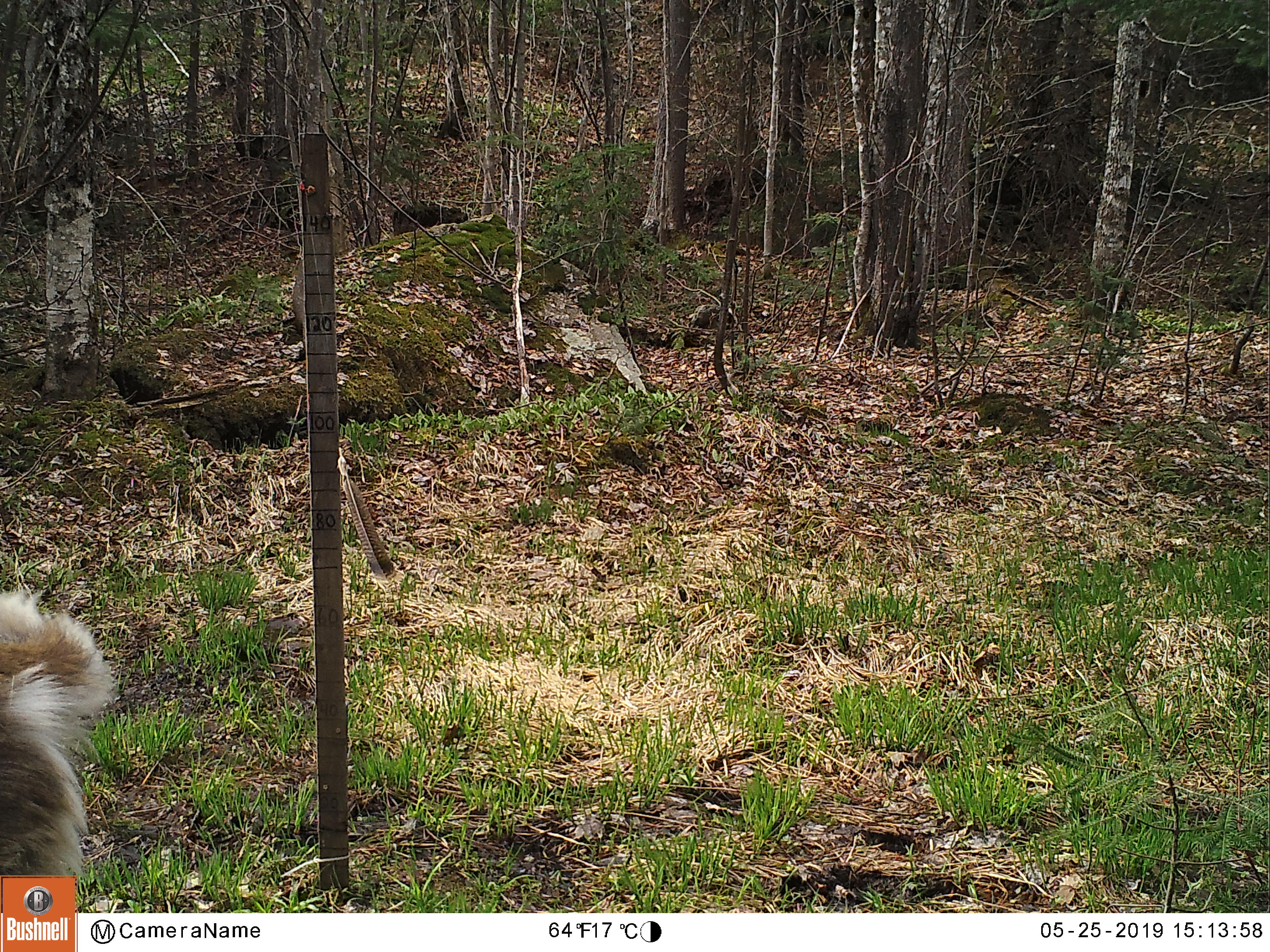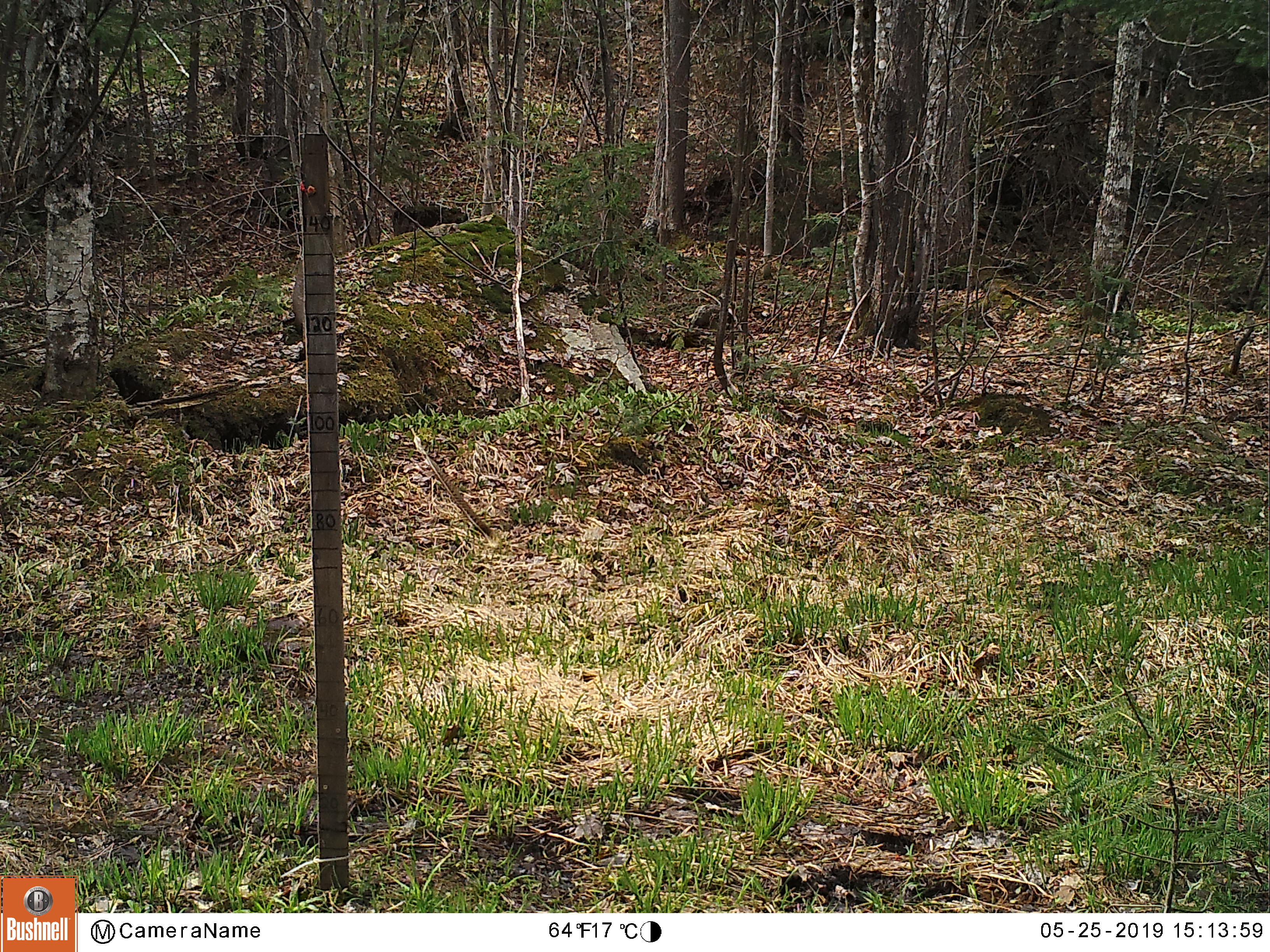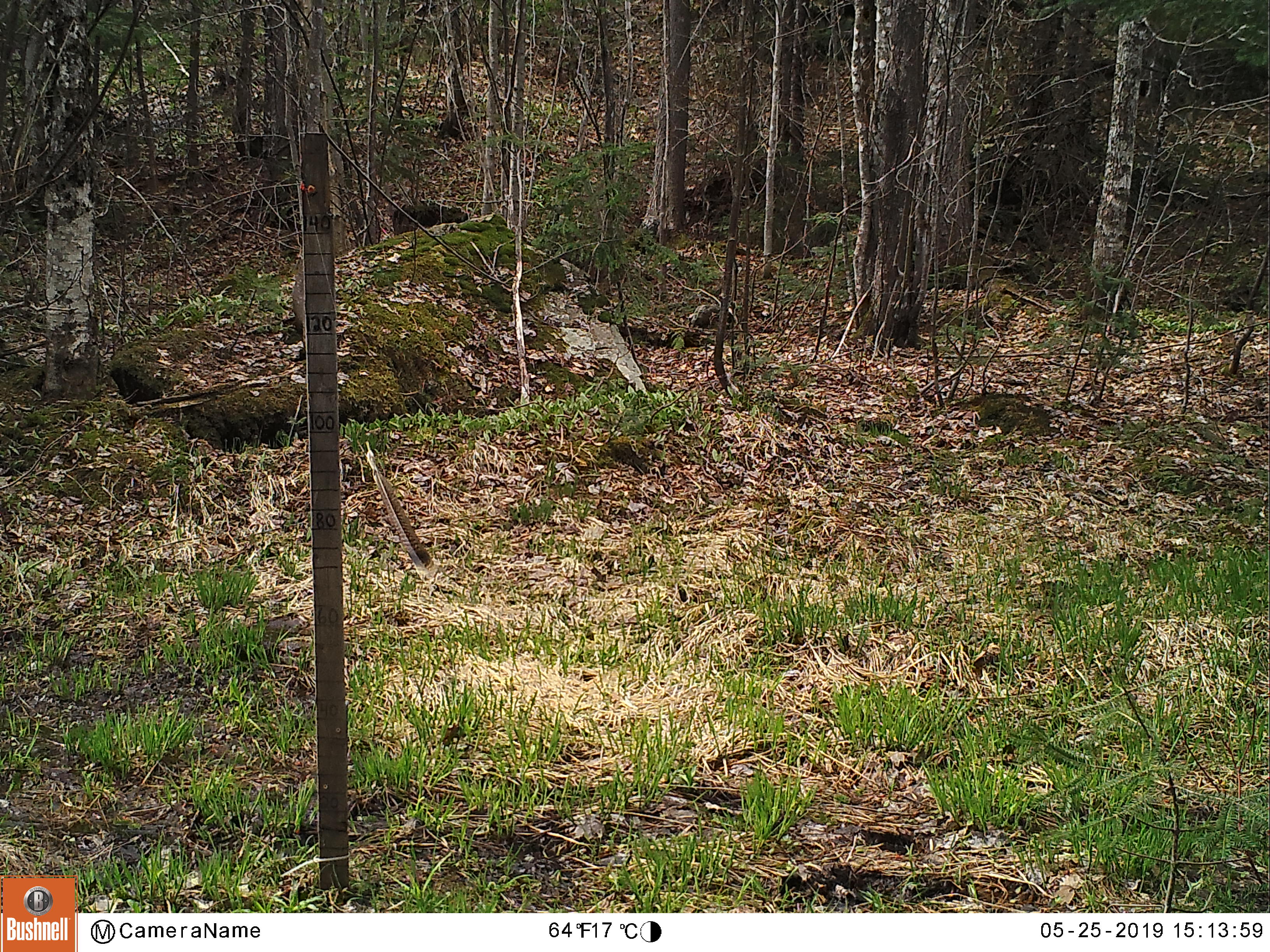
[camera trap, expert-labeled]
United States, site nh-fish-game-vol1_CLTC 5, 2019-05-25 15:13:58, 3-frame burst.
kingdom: Animalia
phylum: Chordata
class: Mammalia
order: Artiodactyla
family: Cervidae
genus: Odocoileus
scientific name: Odocoileus virginianus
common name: white-tailed deer